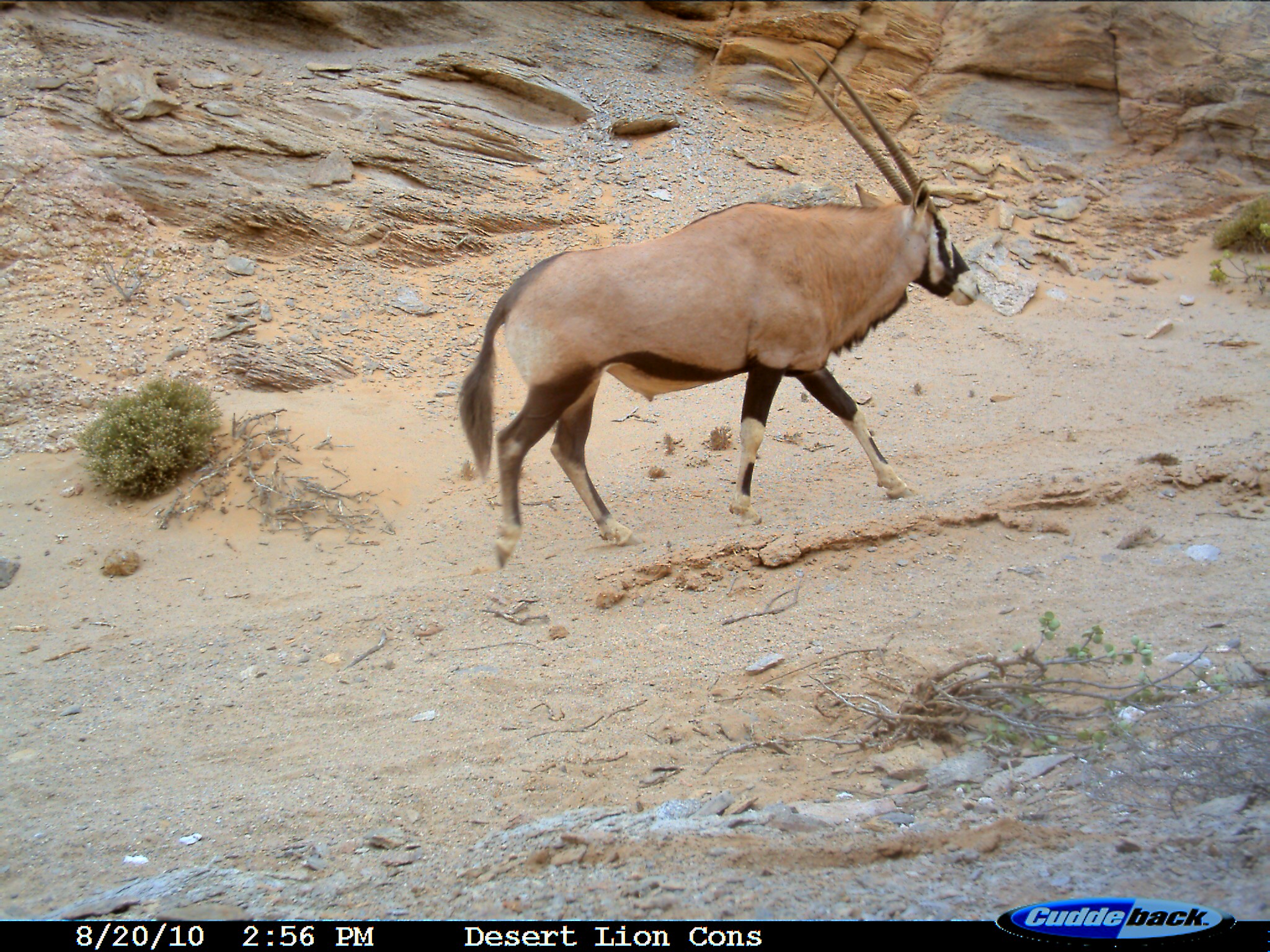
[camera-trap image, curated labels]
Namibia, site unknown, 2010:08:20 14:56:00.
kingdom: Animalia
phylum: Chordata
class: Mammalia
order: Artiodactyla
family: Bovidae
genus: Oryx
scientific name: Oryx gazella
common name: gemsbok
Oryx gazella (gemsbok).